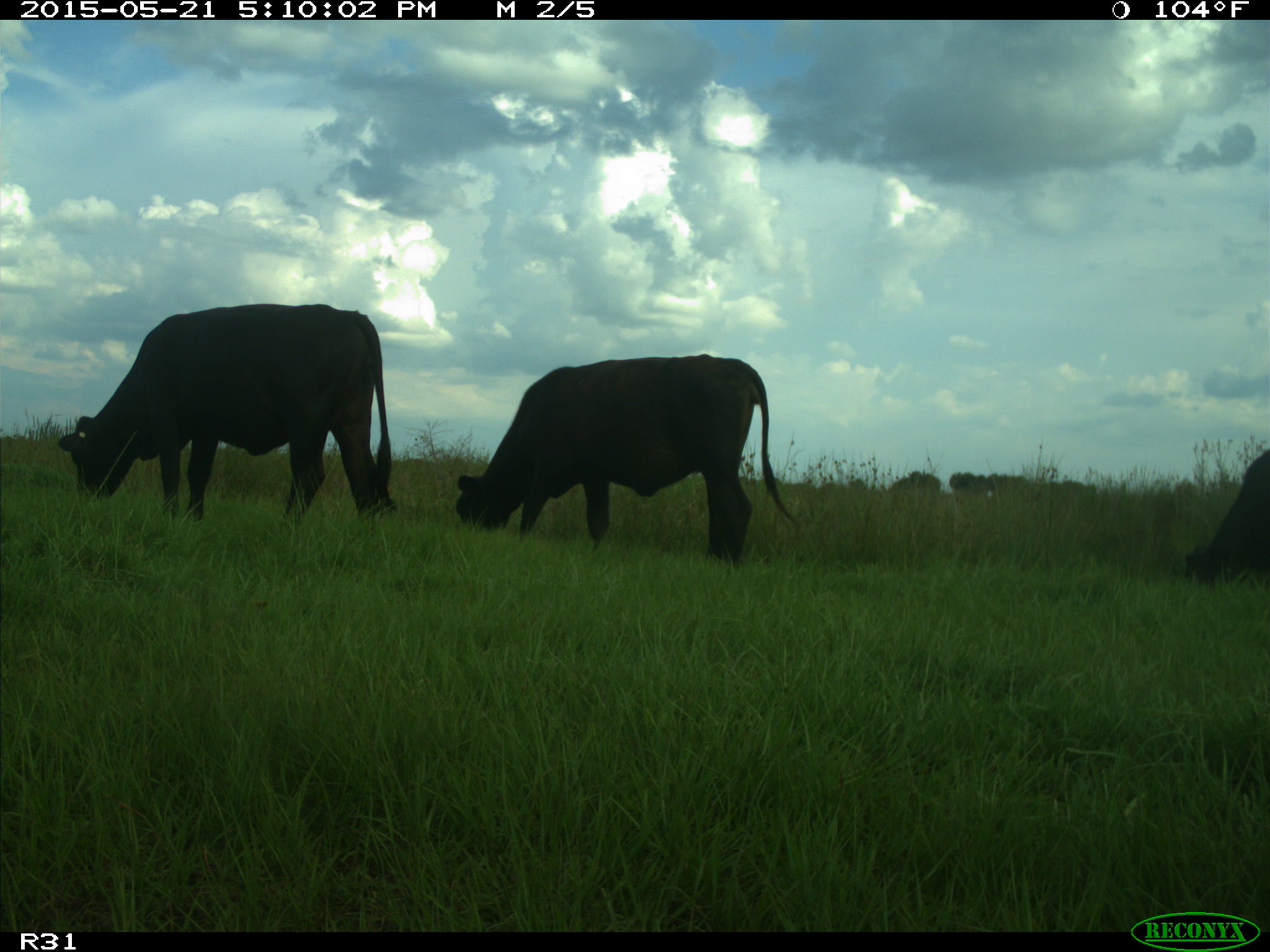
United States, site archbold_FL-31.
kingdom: Animalia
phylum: Chordata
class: Mammalia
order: Artiodactyla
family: Bovidae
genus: Bos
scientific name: Bos taurus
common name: domestic cow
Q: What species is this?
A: Bos taurus (domestic cow).